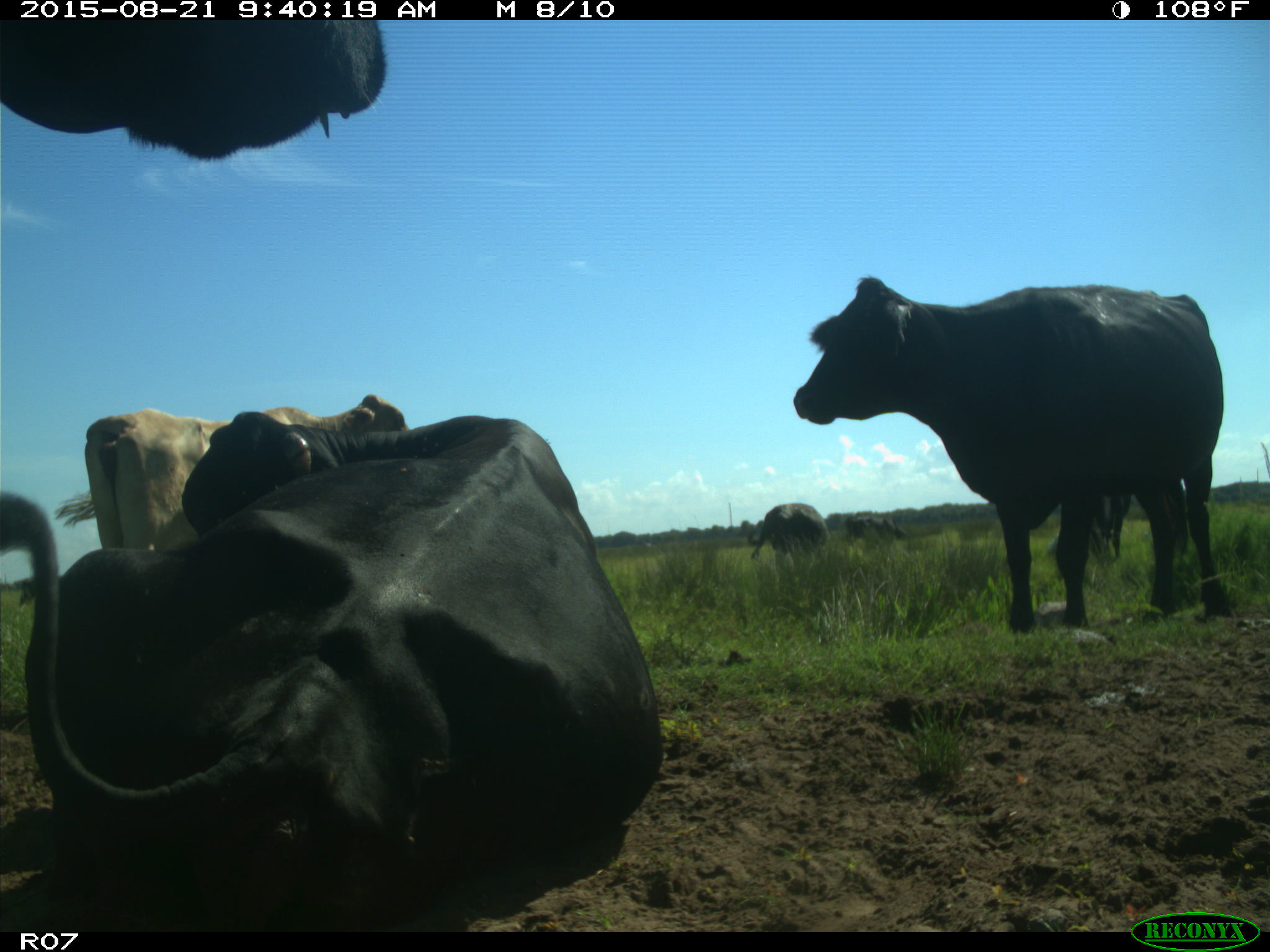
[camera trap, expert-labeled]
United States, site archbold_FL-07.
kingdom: Animalia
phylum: Chordata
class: Mammalia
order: Artiodactyla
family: Bovidae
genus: Bos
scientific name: Bos taurus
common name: domestic cow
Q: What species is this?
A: Bos taurus (domestic cow).